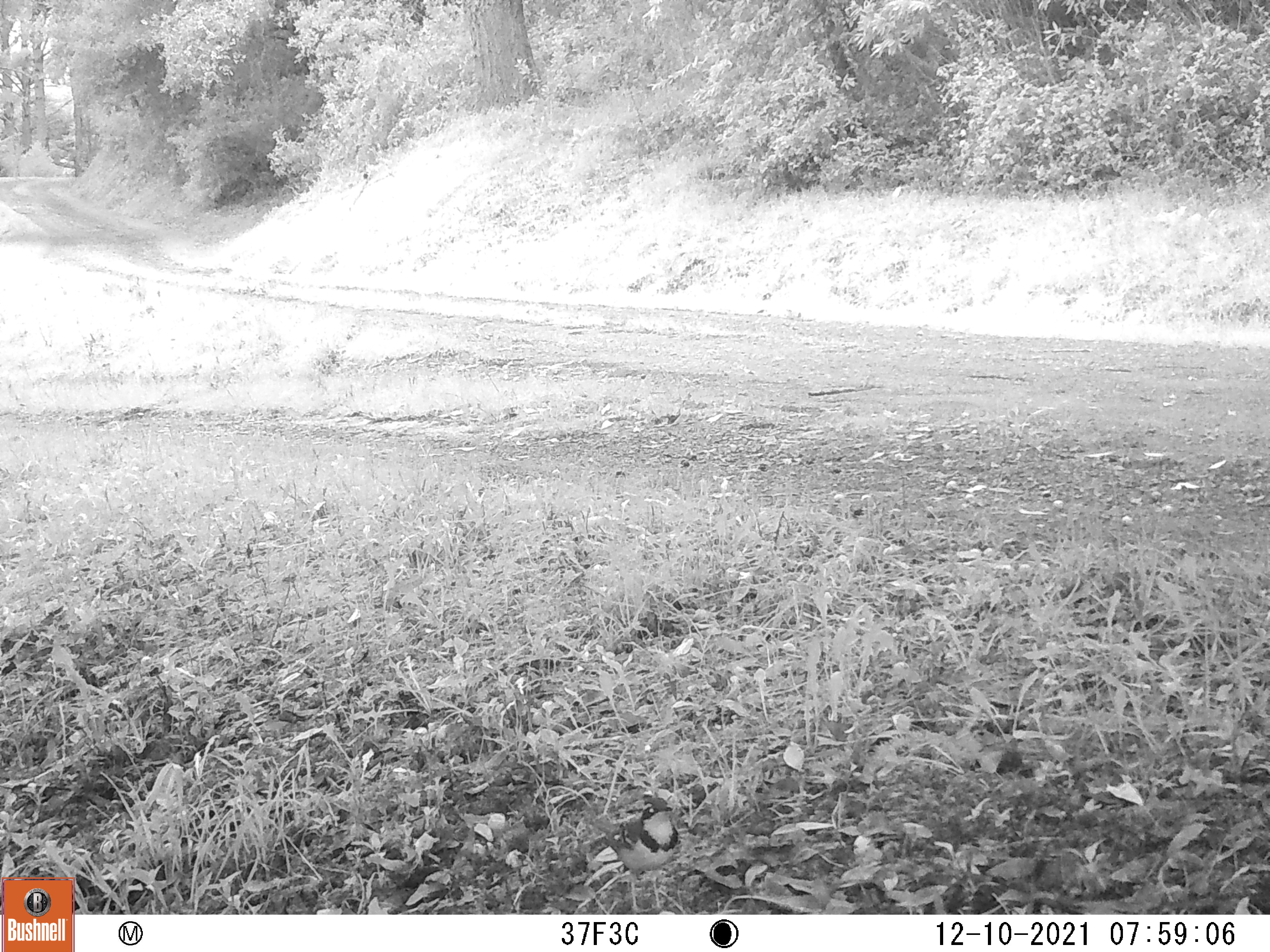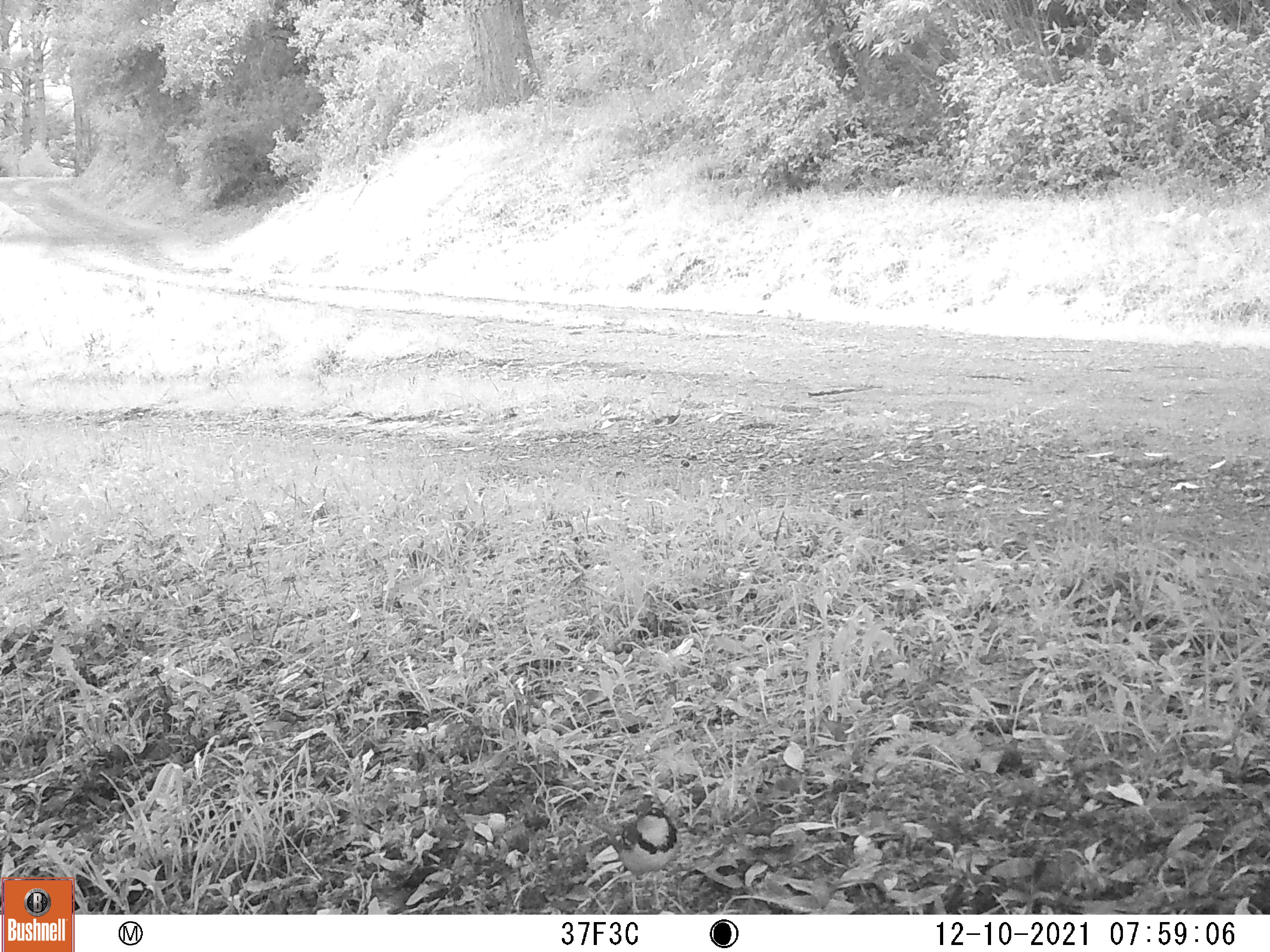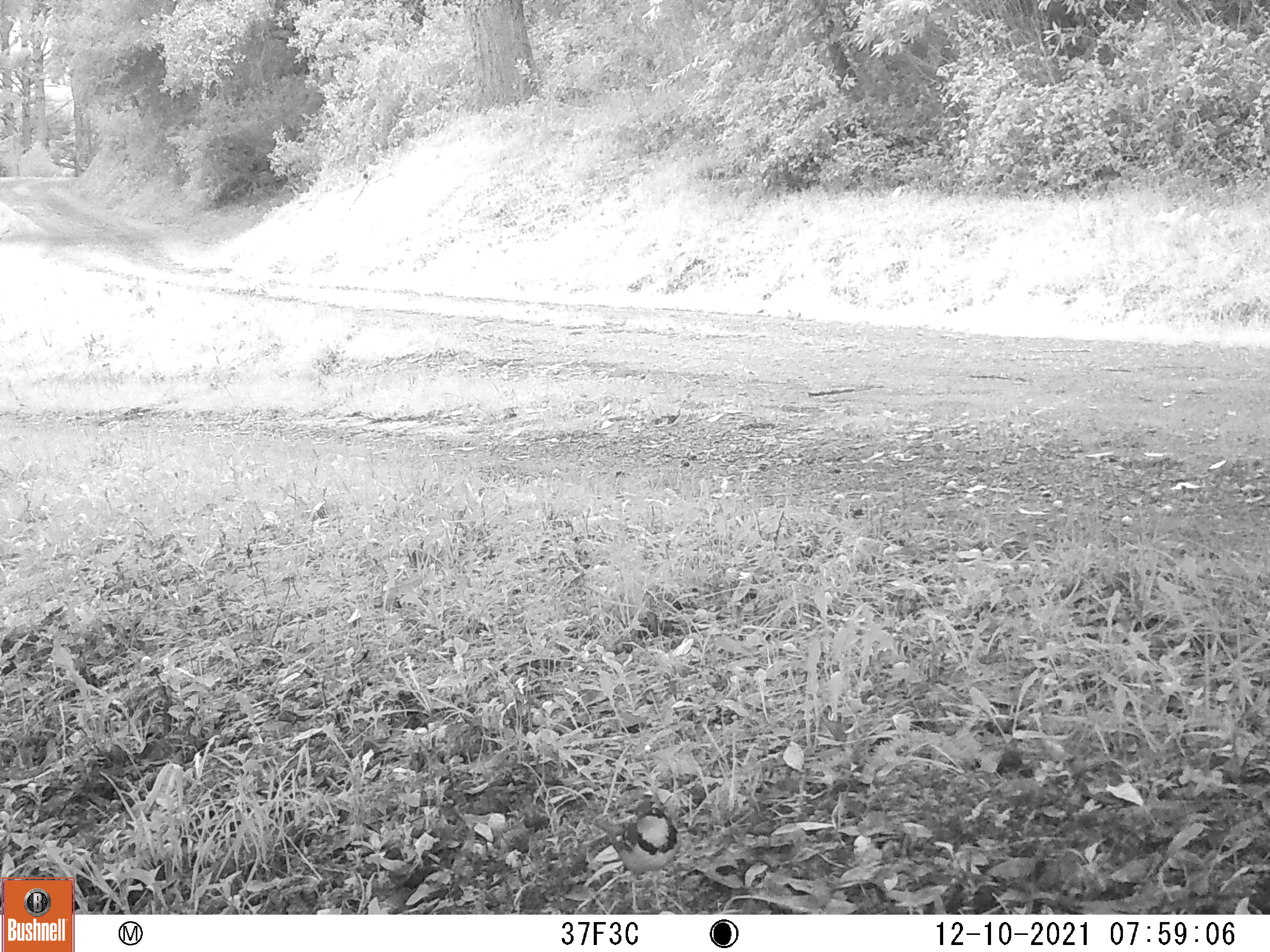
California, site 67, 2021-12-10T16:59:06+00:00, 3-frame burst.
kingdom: Animalia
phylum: Chordata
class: Aves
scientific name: Aves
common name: bird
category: unknown bird